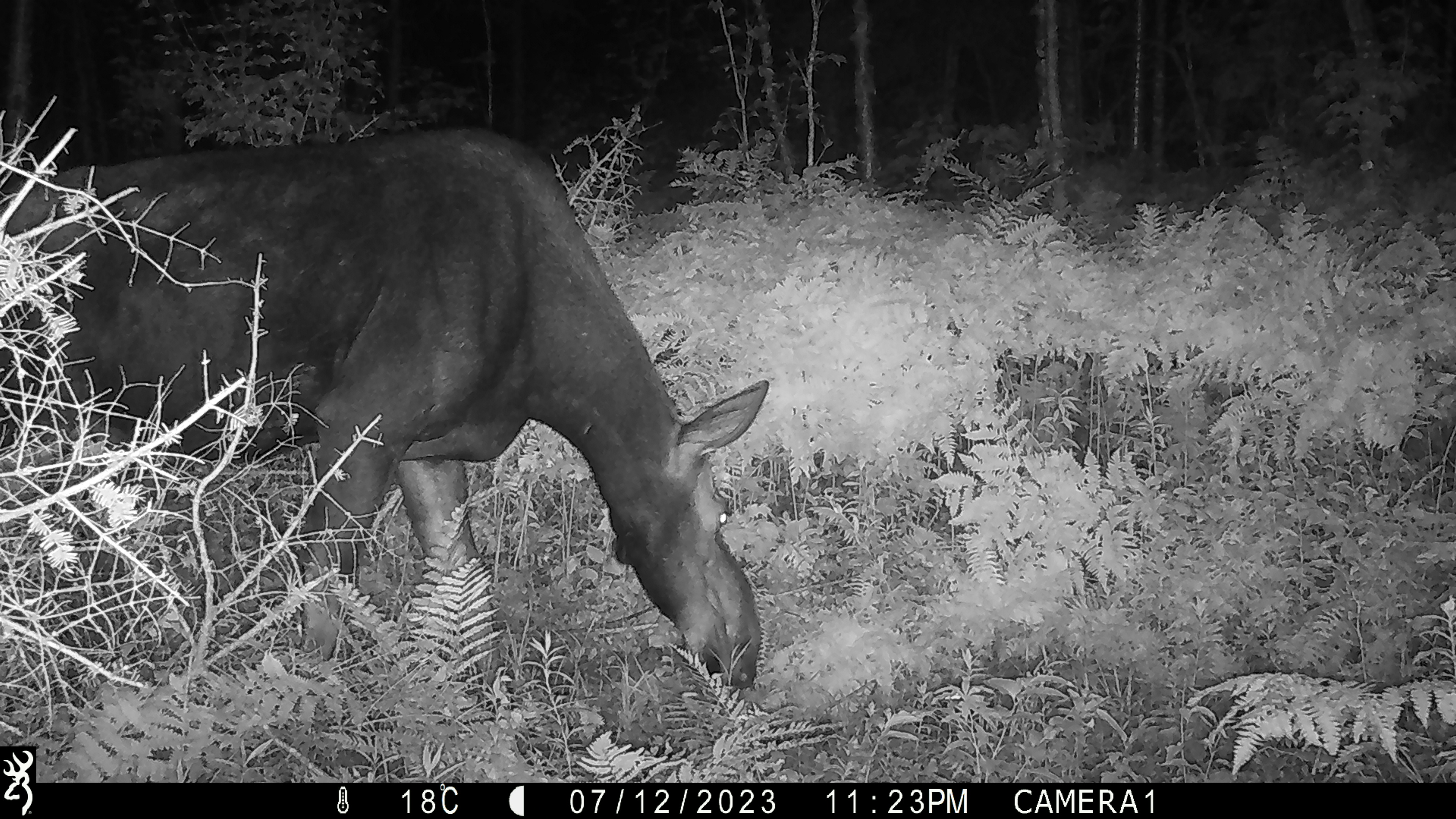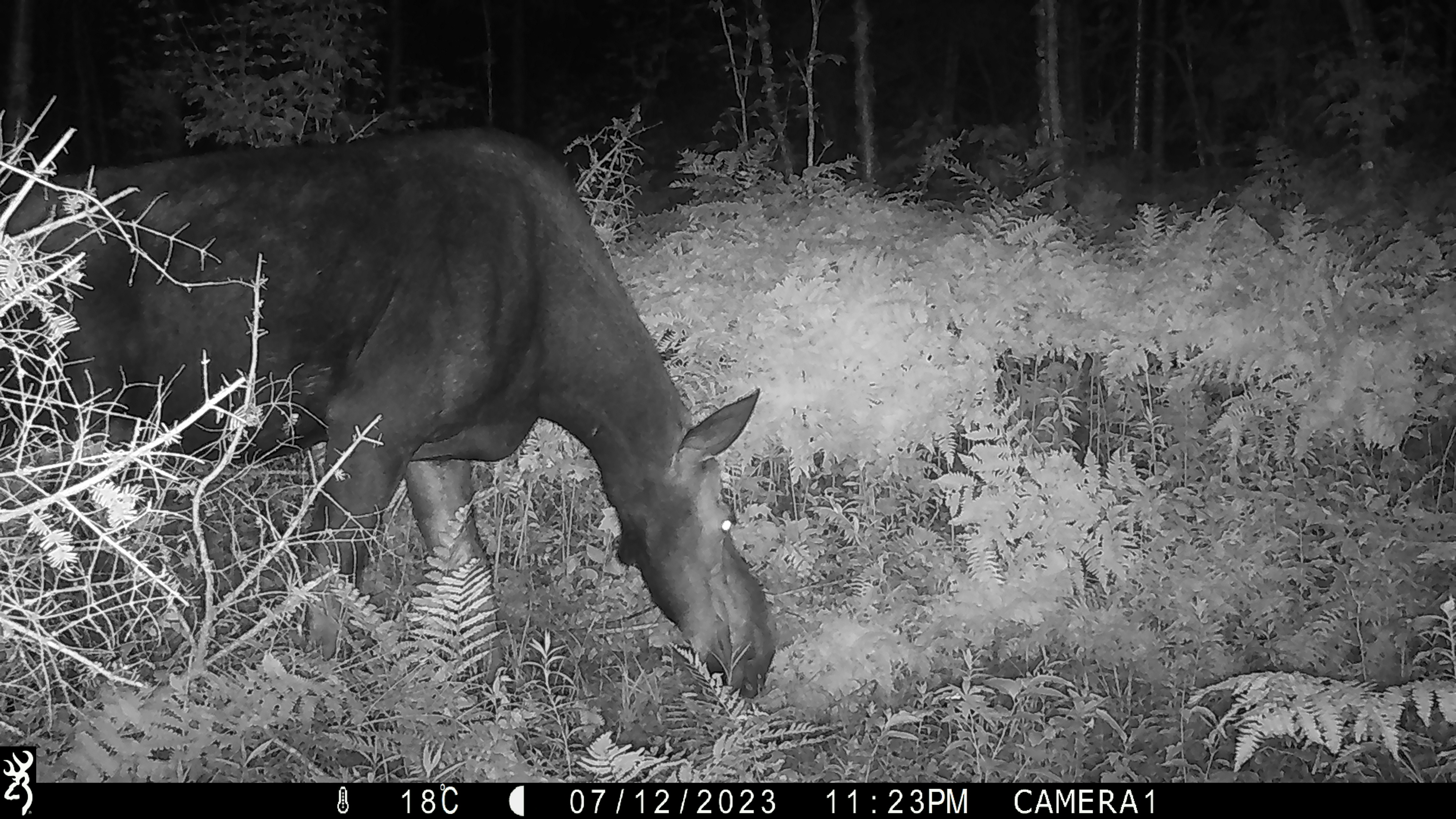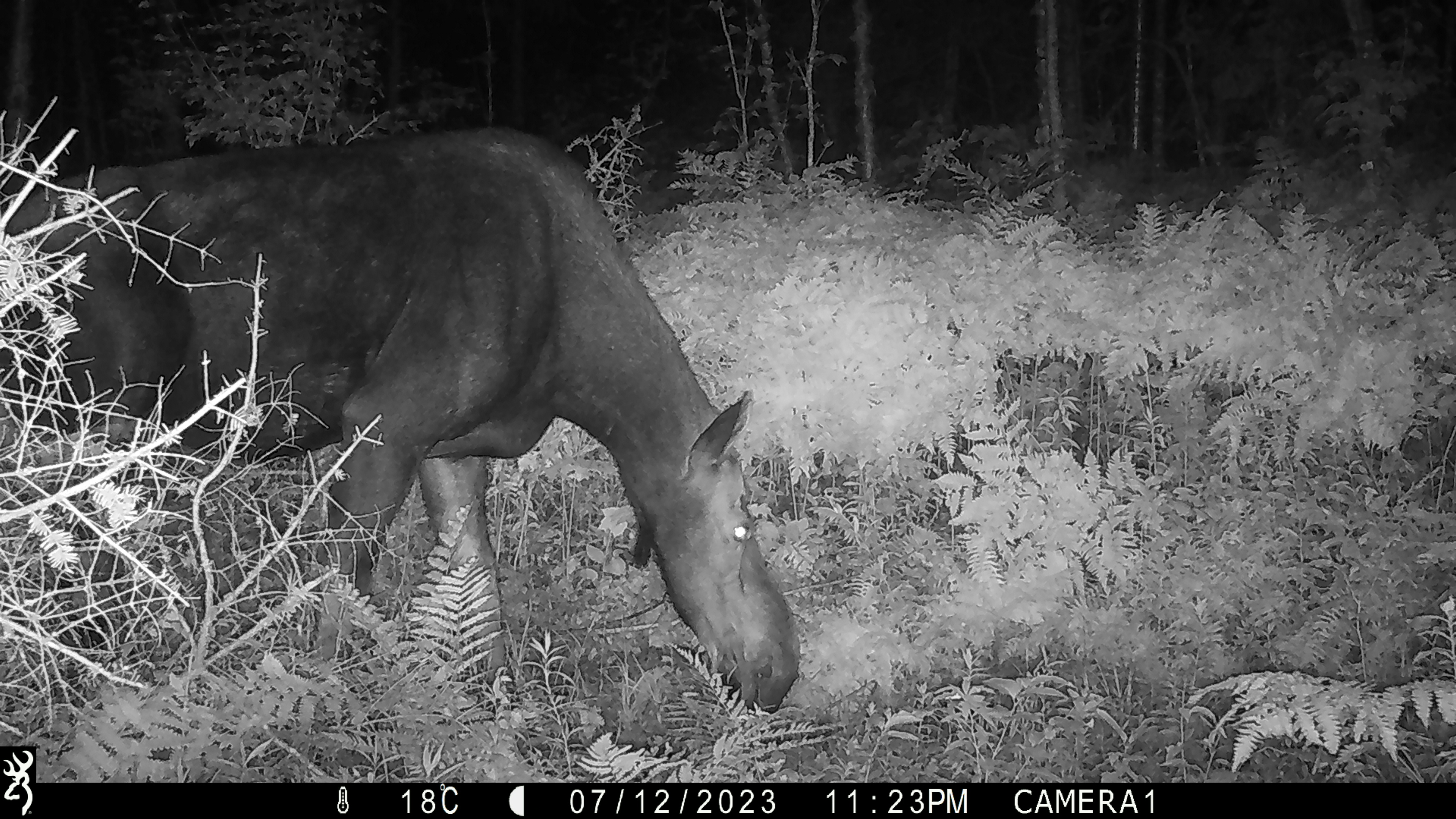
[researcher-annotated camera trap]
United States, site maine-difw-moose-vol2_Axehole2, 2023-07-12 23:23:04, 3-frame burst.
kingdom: Animalia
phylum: Chordata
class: Mammalia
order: Artiodactyla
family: Cervidae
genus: Alces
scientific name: Alces alces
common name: moose